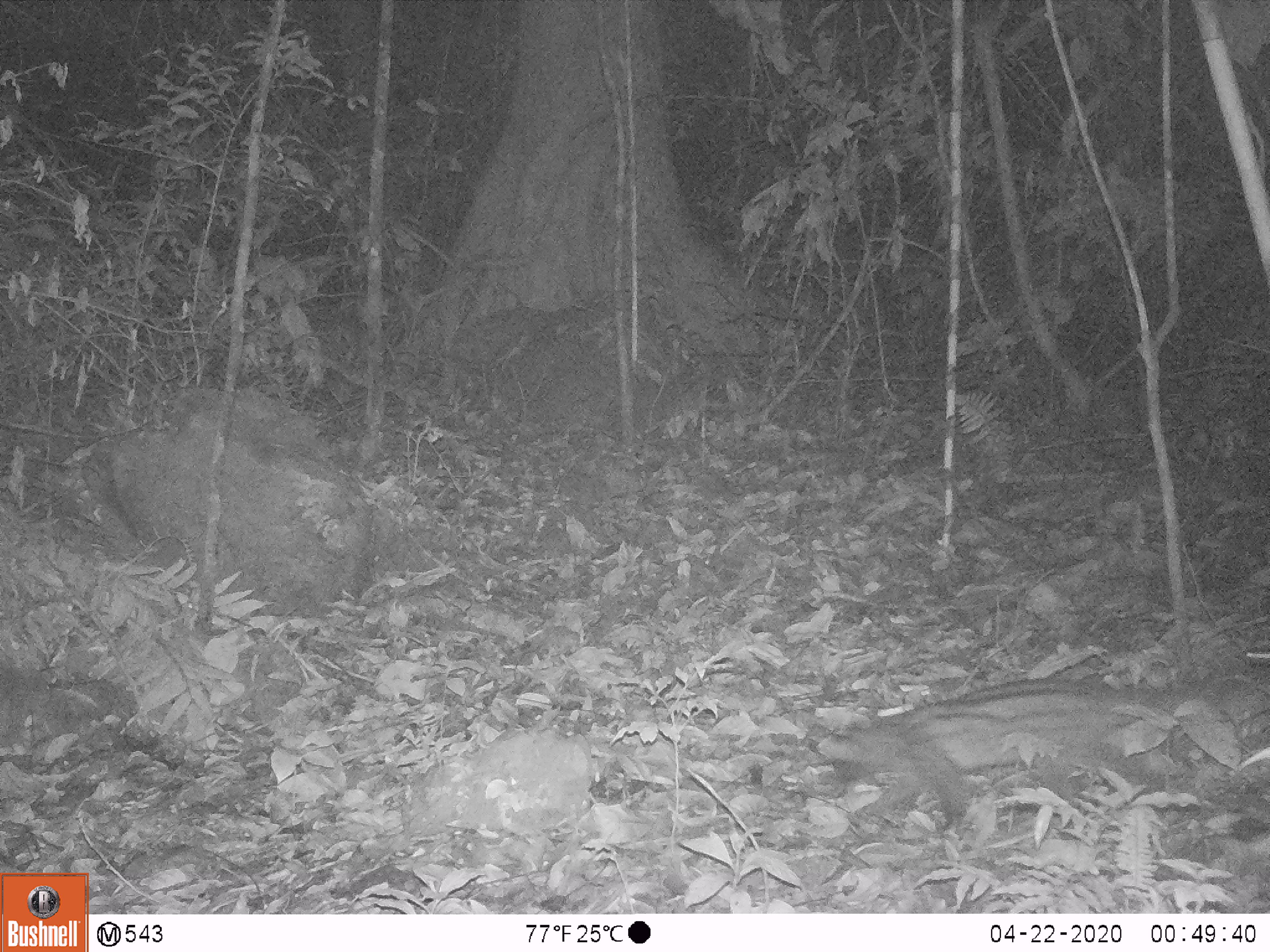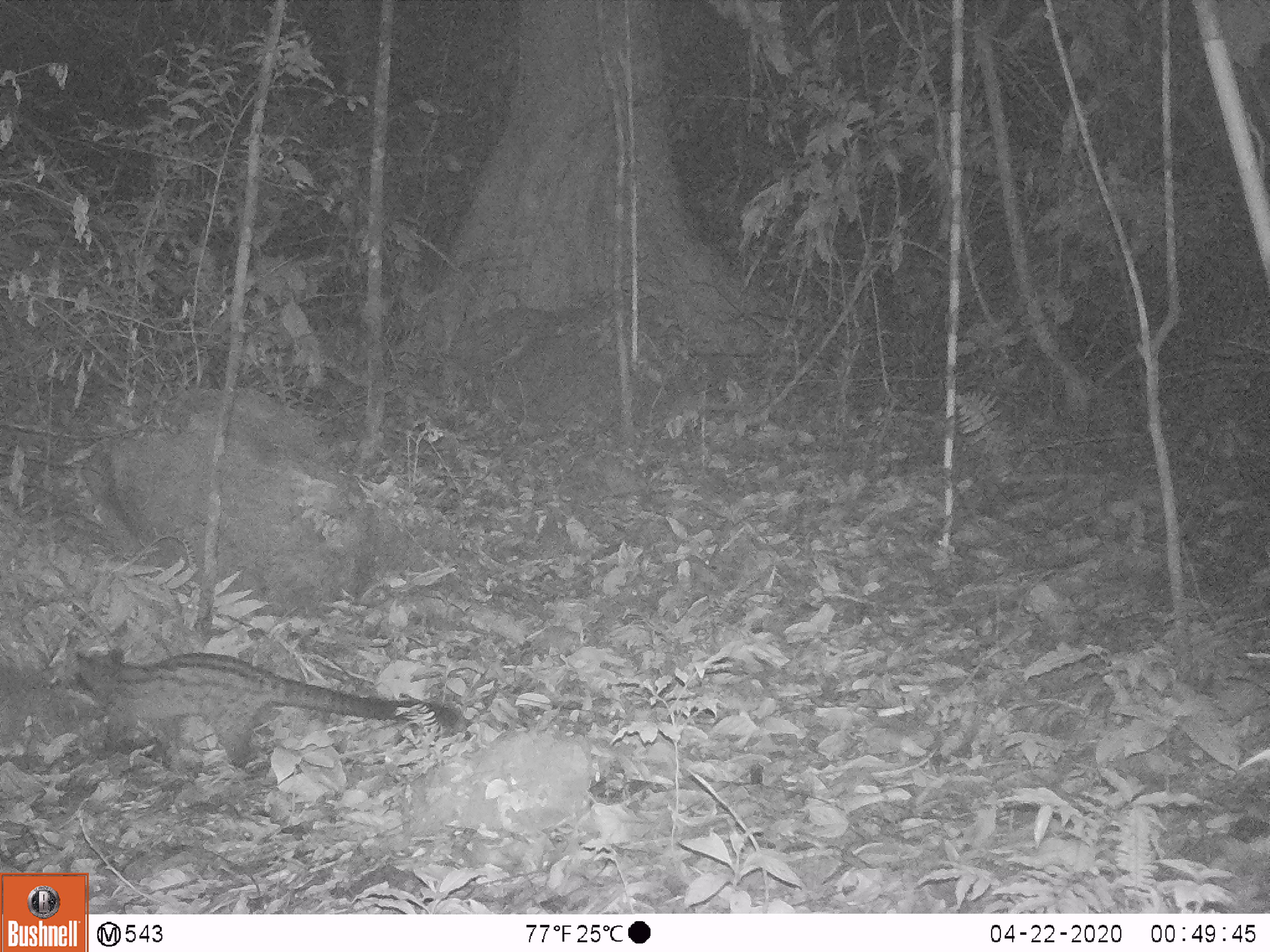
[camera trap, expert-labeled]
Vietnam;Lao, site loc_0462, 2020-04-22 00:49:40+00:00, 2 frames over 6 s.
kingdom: Animalia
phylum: Chordata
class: Mammalia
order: Carnivora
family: Viverridae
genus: Paradoxurus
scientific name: Paradoxurus hermaphroditus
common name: common palm civet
Common palm civet (Paradoxurus hermaphroditus). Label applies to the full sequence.